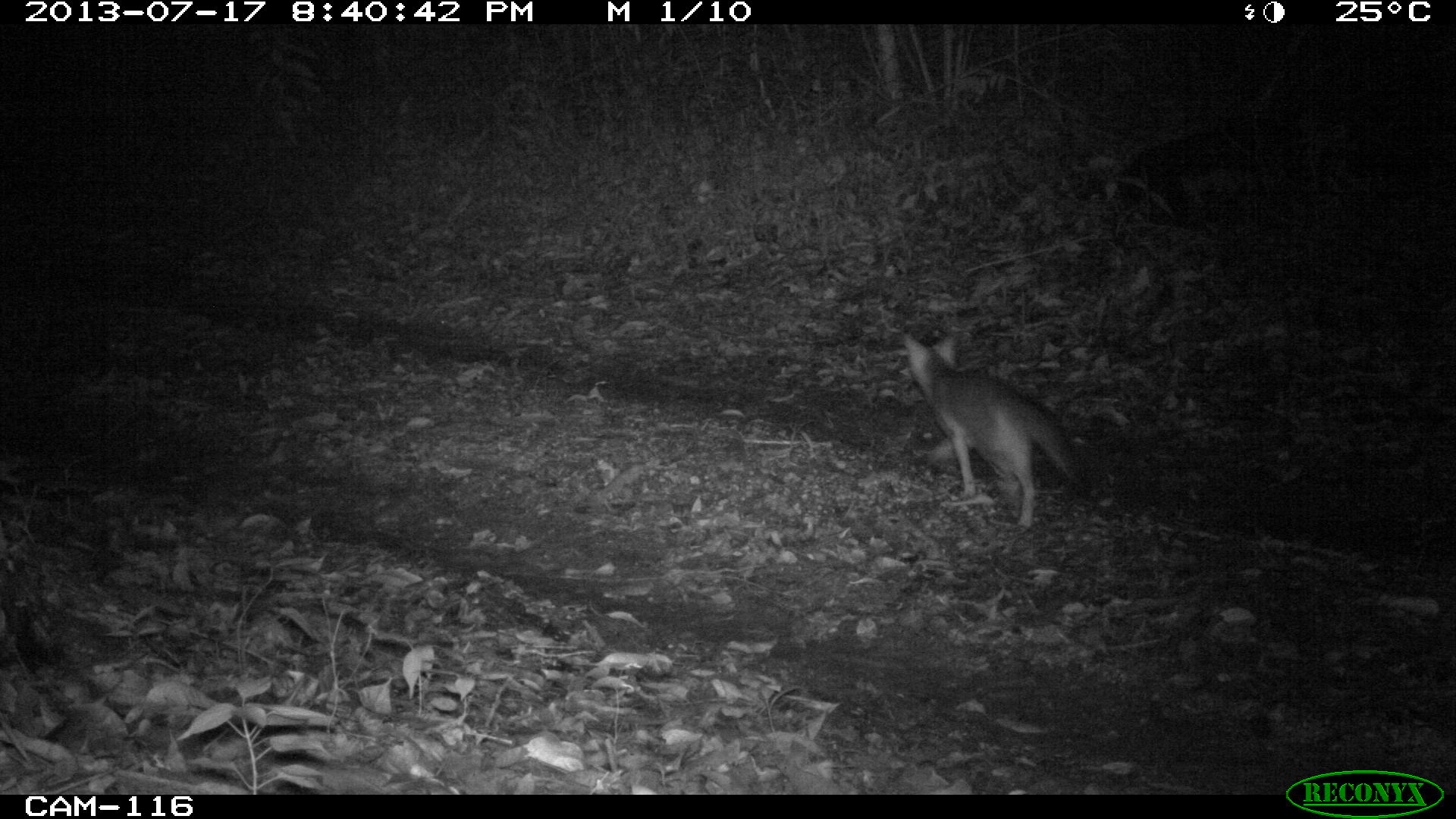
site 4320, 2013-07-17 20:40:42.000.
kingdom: Animalia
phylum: Chordata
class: Mammalia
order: Carnivora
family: Canidae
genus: Urocyon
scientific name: Urocyon cinereoargenteus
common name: gray fox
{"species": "Urocyon cinereoargenteus (gray fox)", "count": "1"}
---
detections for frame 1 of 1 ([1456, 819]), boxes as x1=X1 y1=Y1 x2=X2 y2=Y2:
urocyon cinereoargenteus: x1=898 y1=328 x2=1089 y2=532